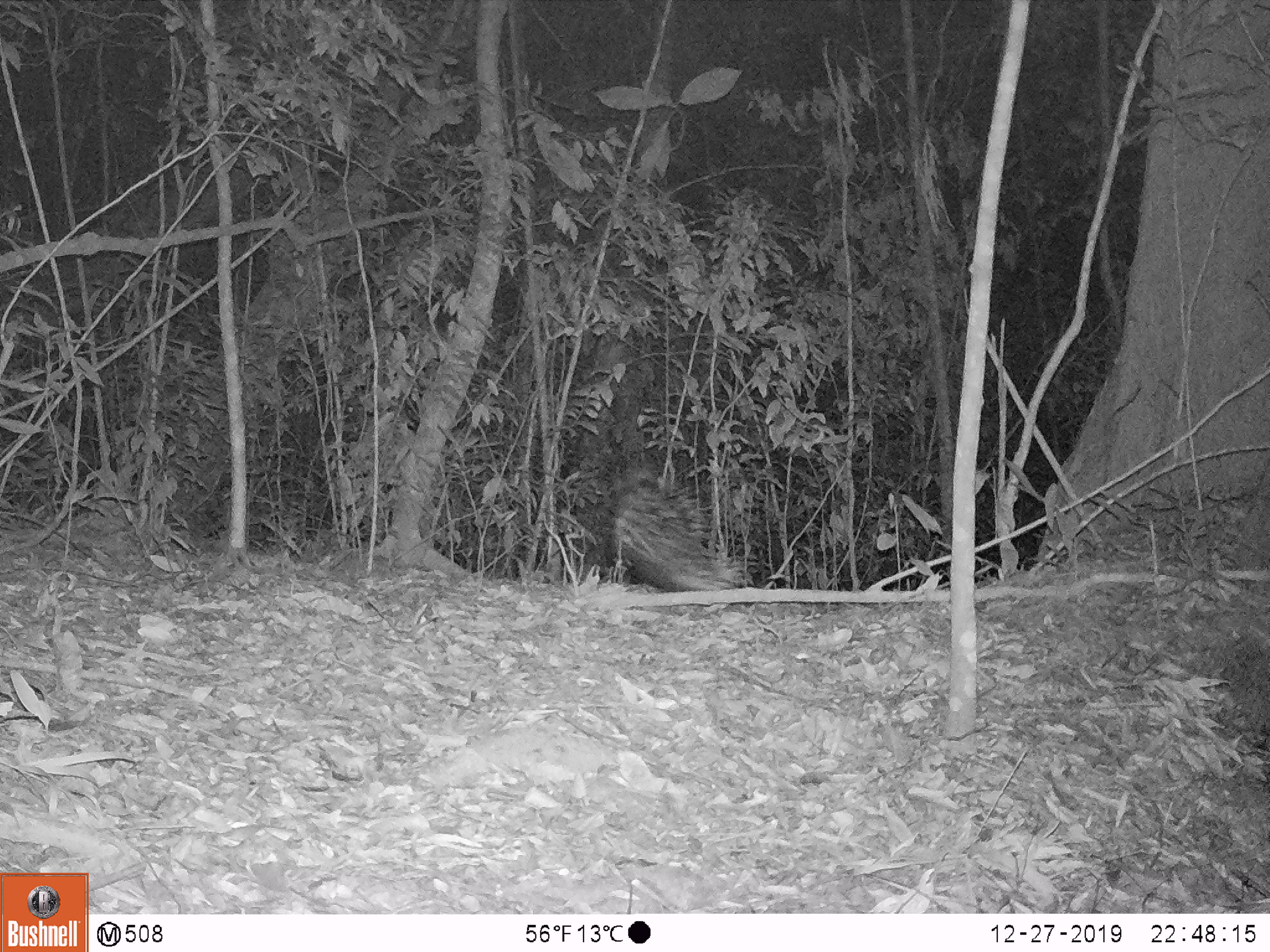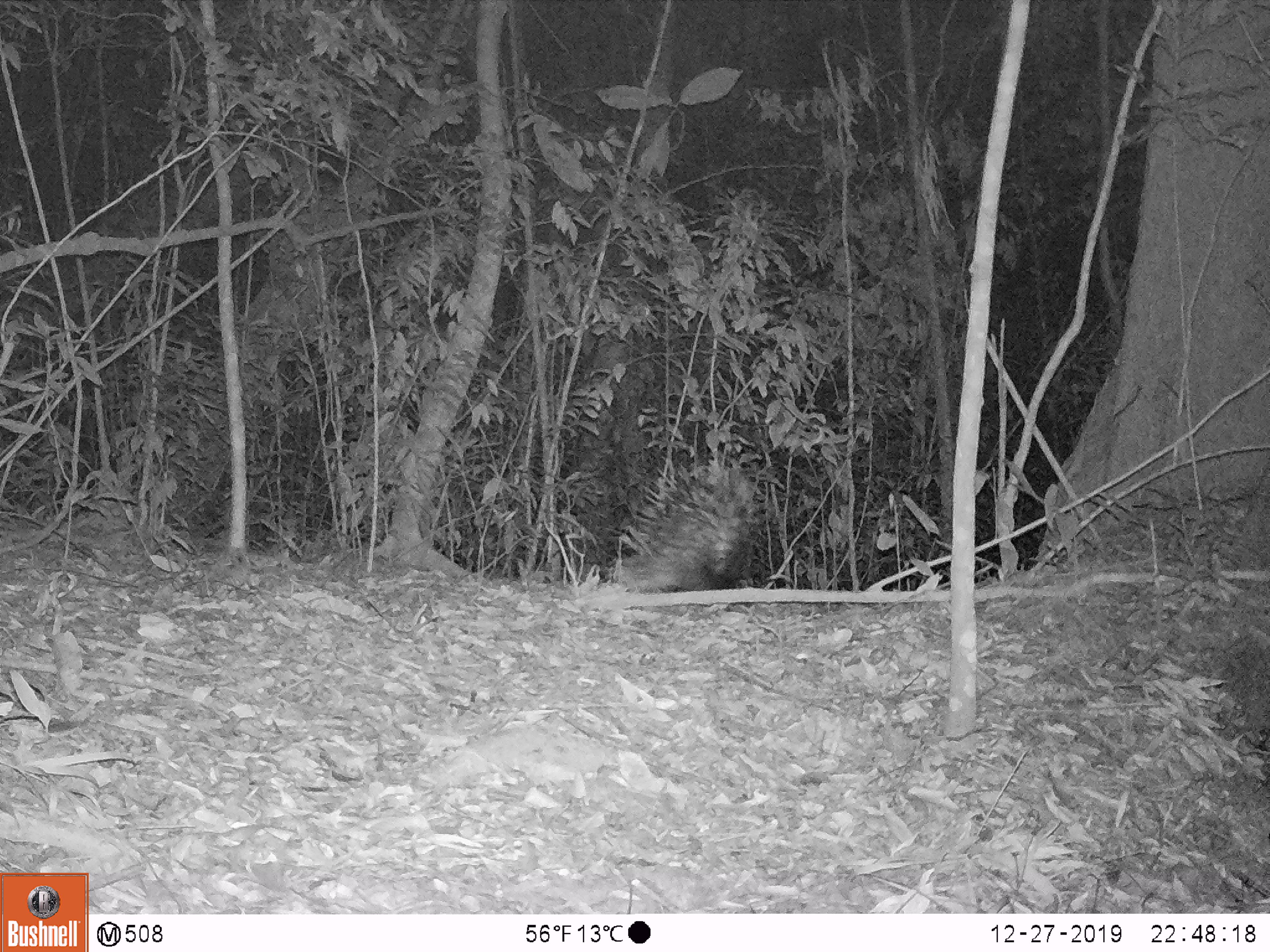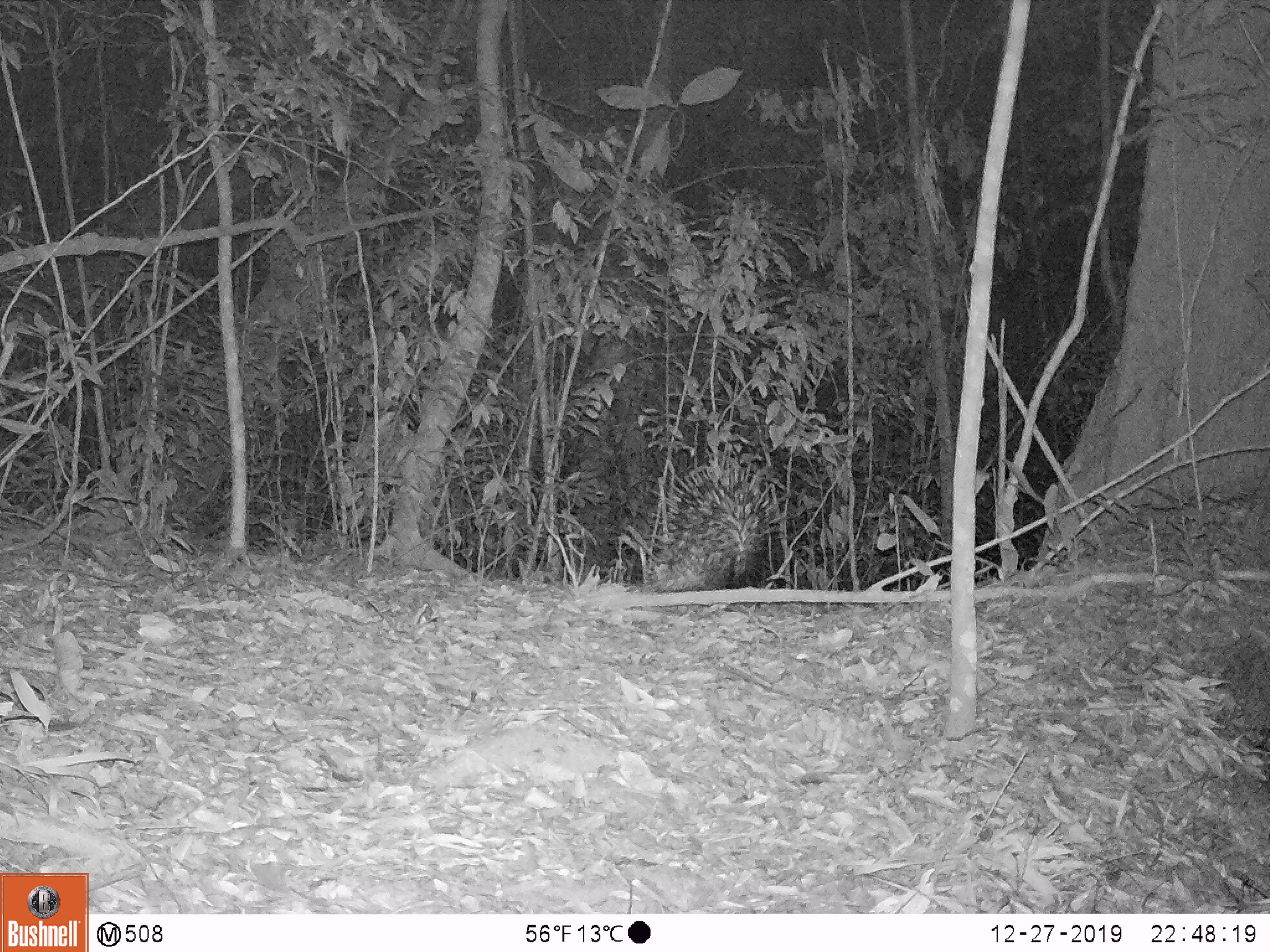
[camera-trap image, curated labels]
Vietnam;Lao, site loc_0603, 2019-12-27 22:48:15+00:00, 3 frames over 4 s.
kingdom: Animalia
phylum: Chordata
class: Mammalia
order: Rodentia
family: Hystricidae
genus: Hystrix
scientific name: Hystrix brachyura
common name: malayan porcupine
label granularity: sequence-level